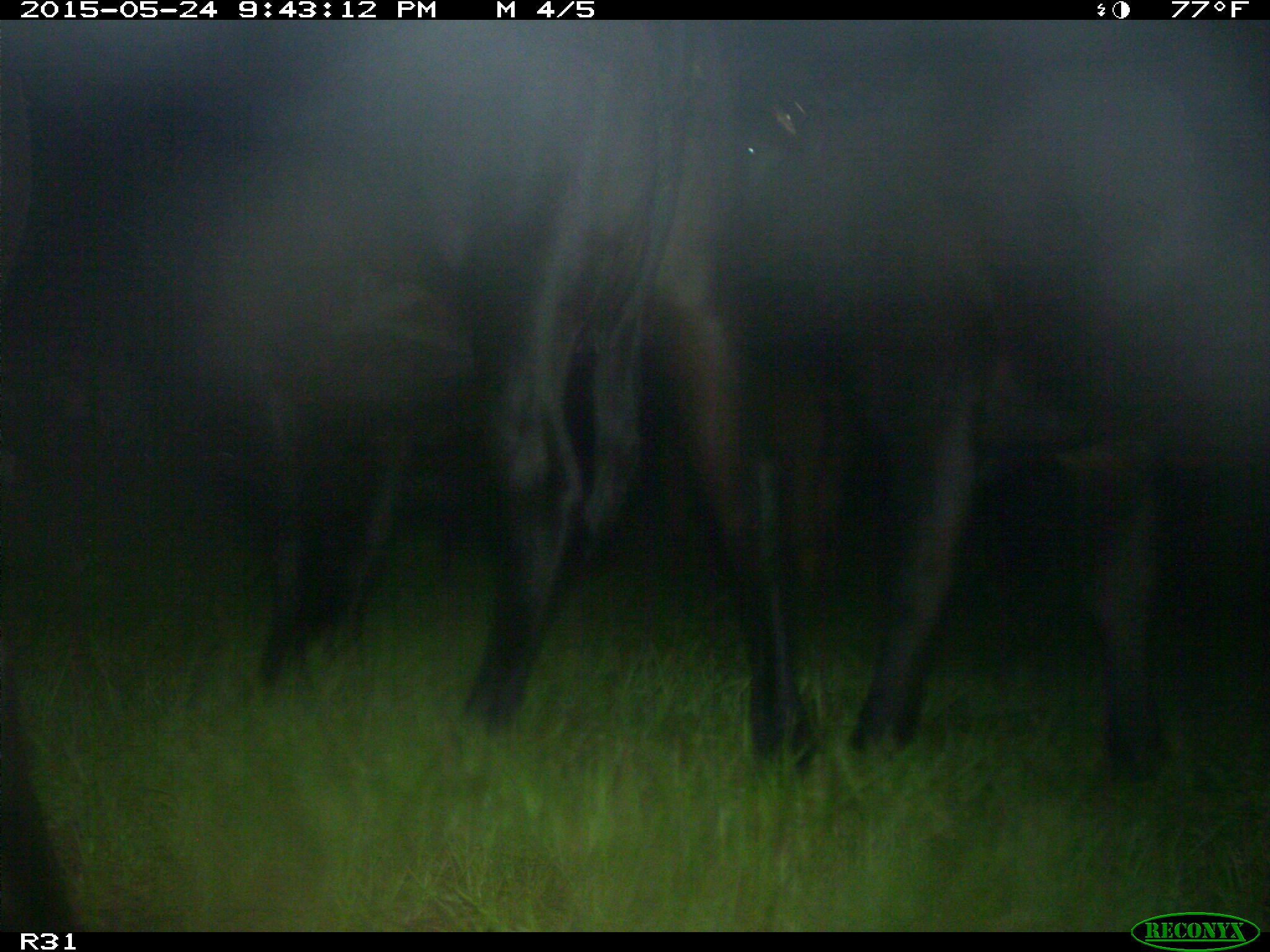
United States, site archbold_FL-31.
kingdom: Animalia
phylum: Chordata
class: Mammalia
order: Artiodactyla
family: Bovidae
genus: Bos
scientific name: Bos taurus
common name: domestic cow